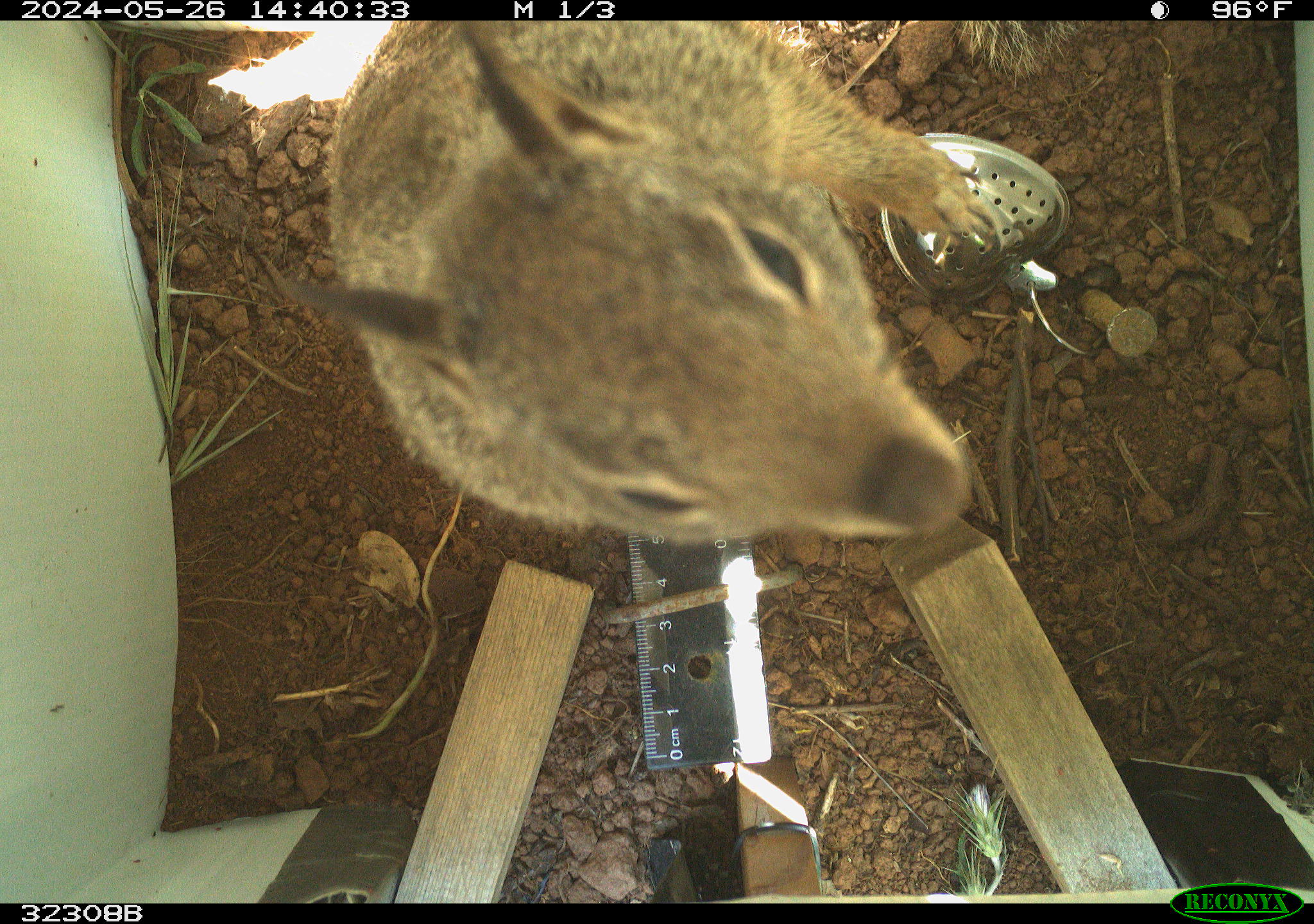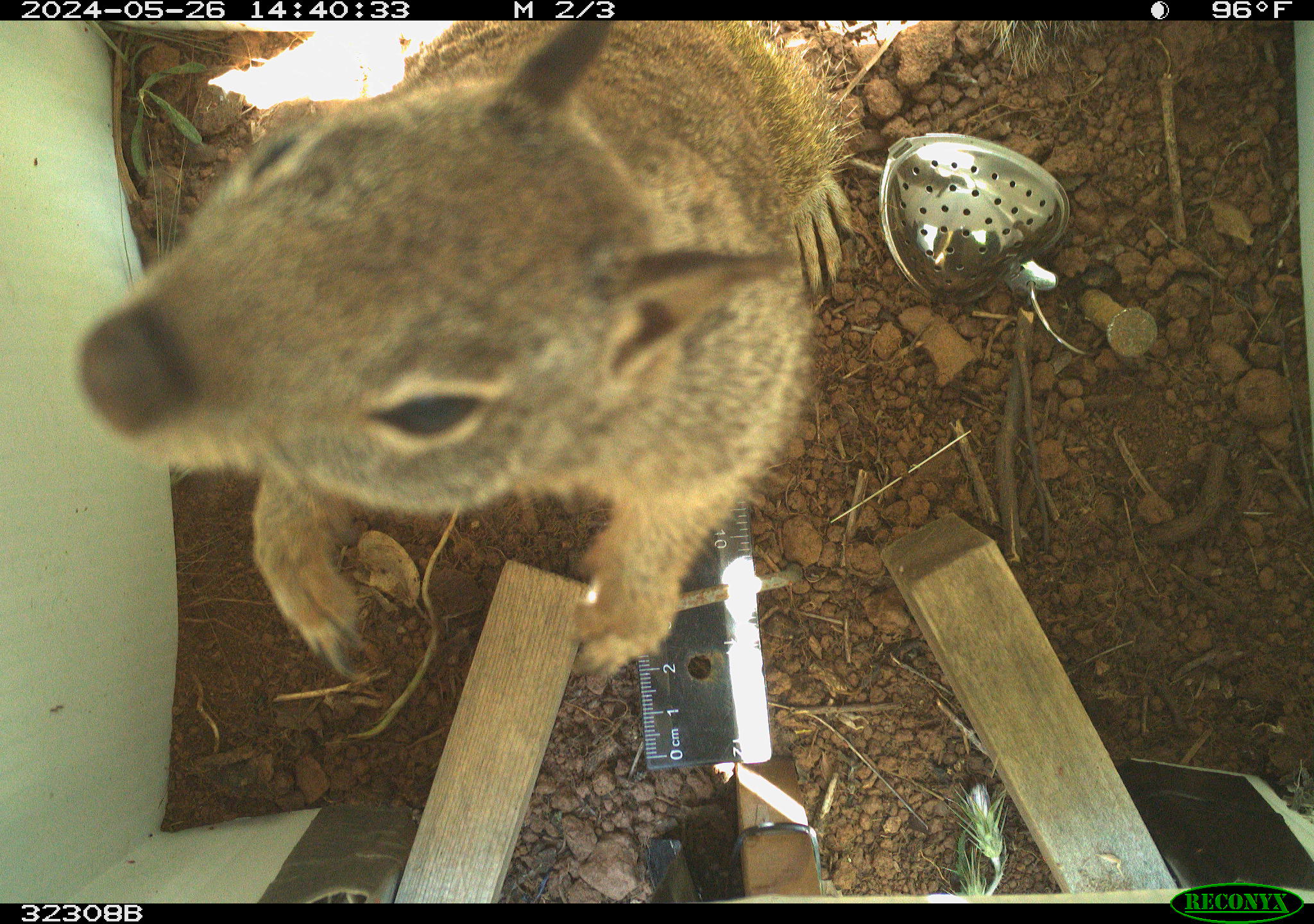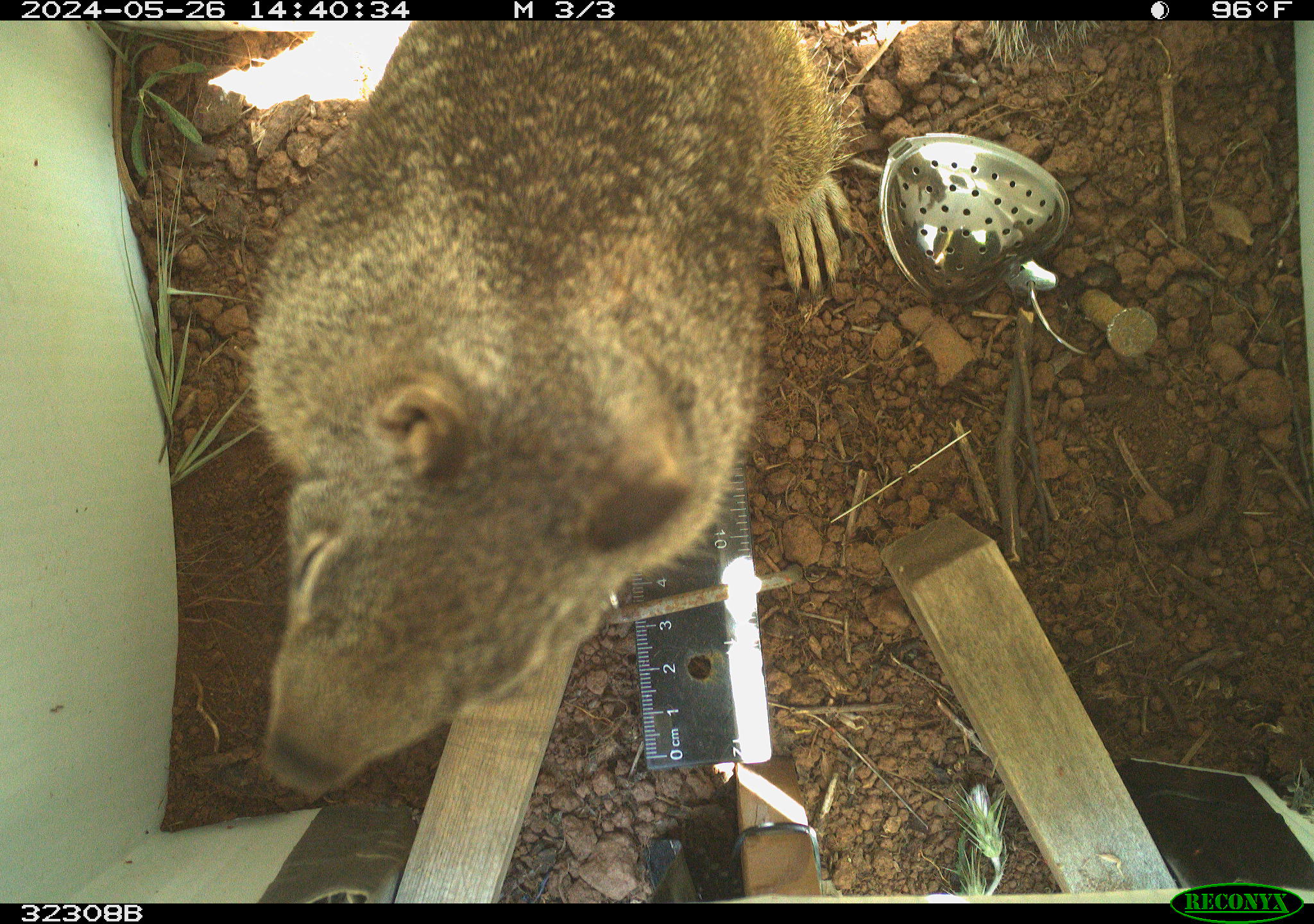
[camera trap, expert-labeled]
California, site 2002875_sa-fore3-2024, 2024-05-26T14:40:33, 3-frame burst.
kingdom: Animalia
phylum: Chordata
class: Mammalia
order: Rodentia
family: Sciuridae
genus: Otospermophilus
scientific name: Otospermophilus beecheyi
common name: california ground squirrel